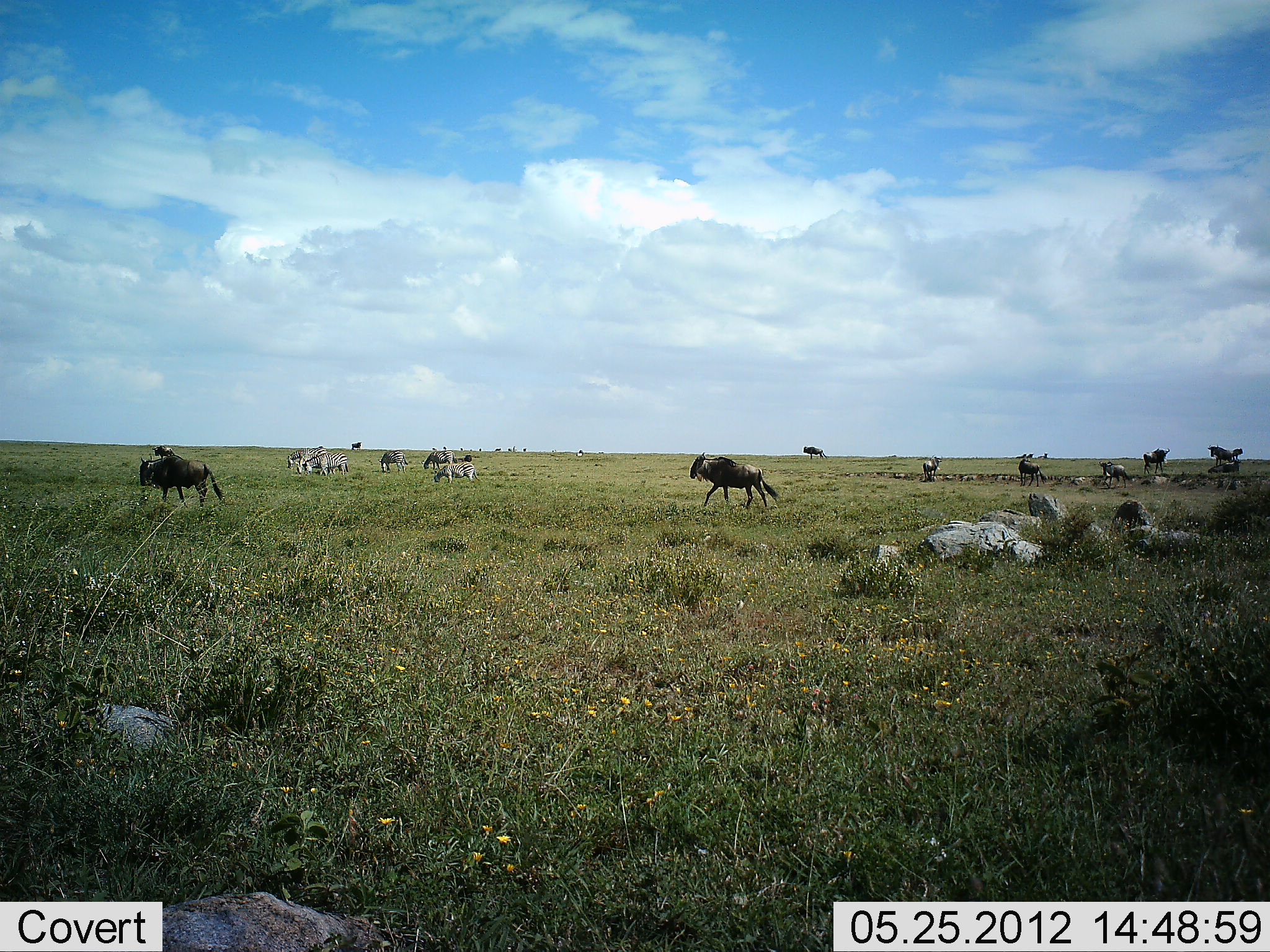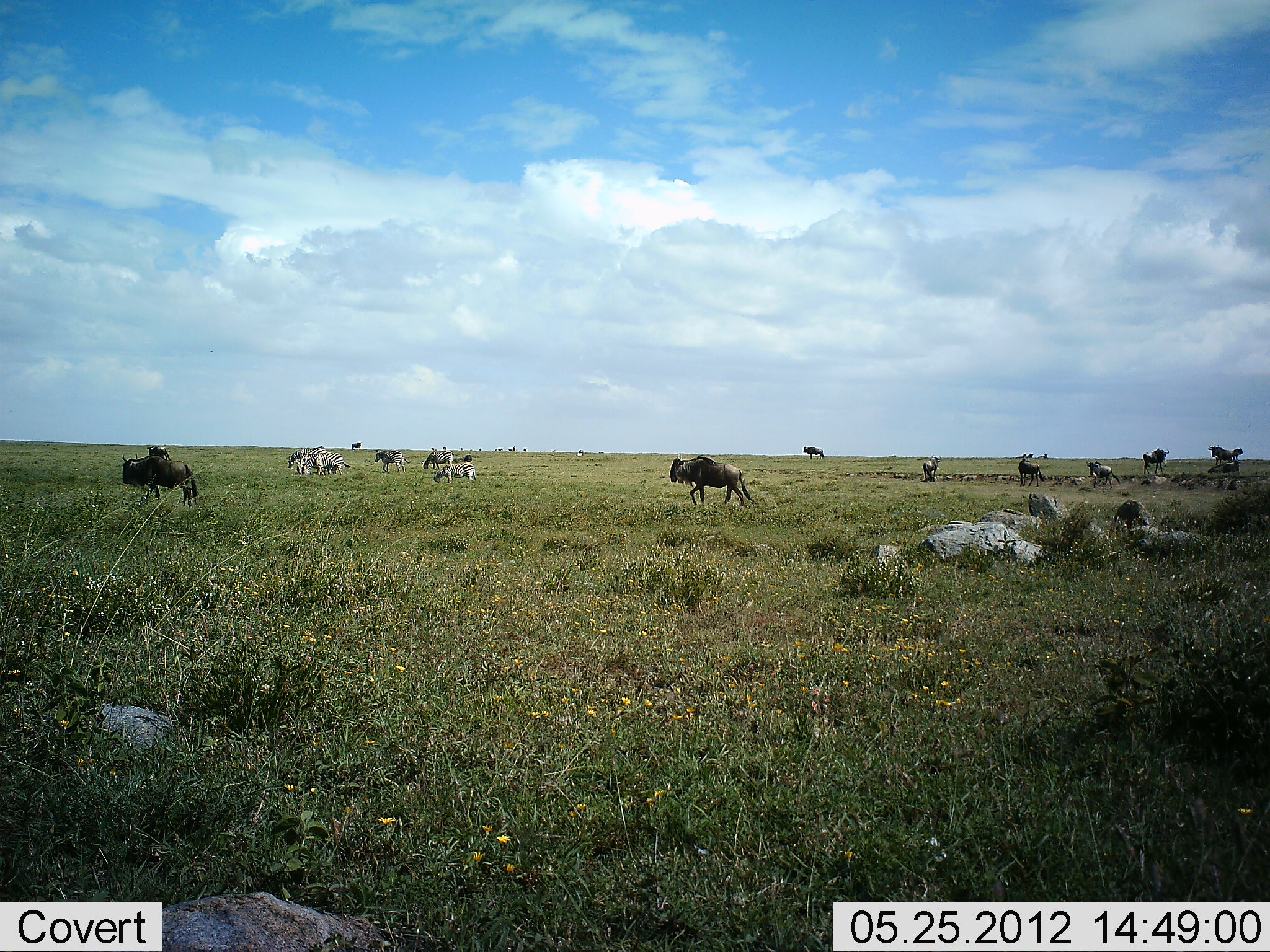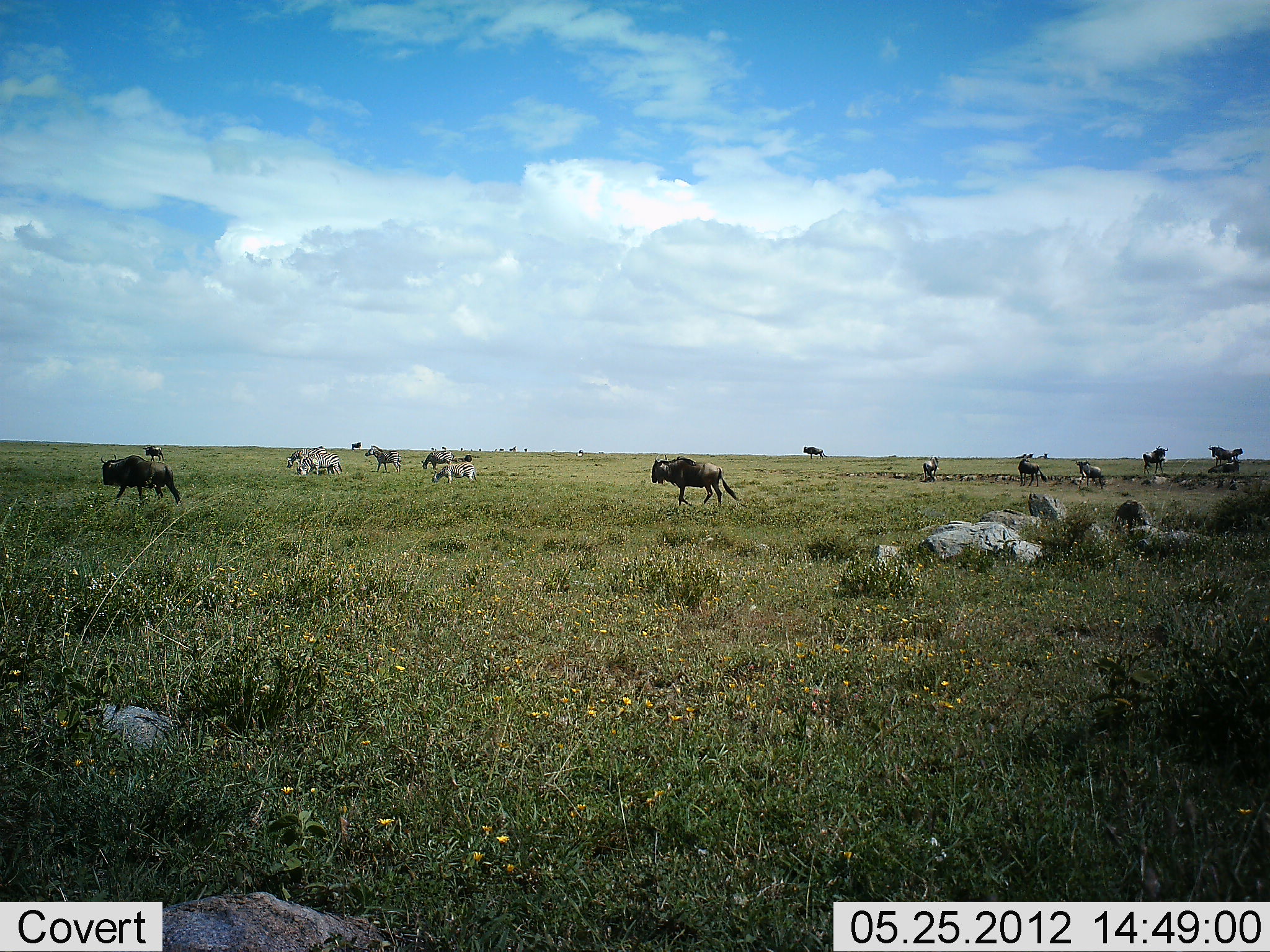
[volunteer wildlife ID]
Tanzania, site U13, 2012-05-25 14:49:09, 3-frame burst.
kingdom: Animalia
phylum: Chordata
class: Mammalia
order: Artiodactyla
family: Bovidae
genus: Connochaetes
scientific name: Connochaetes taurinus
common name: blue wildebeest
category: wildebeest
Wildebeest (blue wildebeest) (Connochaetes taurinus), count 11-50. Behavior (volunteer vote fractions): standing 44%, resting 0%, moving 94%, interacting 0%. Young present (vote fraction): 0%. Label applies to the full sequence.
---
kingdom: Animalia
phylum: Chordata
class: Mammalia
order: Perissodactyla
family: Equidae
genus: Equus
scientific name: Equus quagga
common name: plains zebra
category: zebra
Zebra (plains zebra) (Equus quagga), count 5. Behavior (volunteer vote fractions): standing 30%, resting 0%, moving 10%, interacting 0%. Young present (vote fraction): 0%. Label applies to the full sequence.